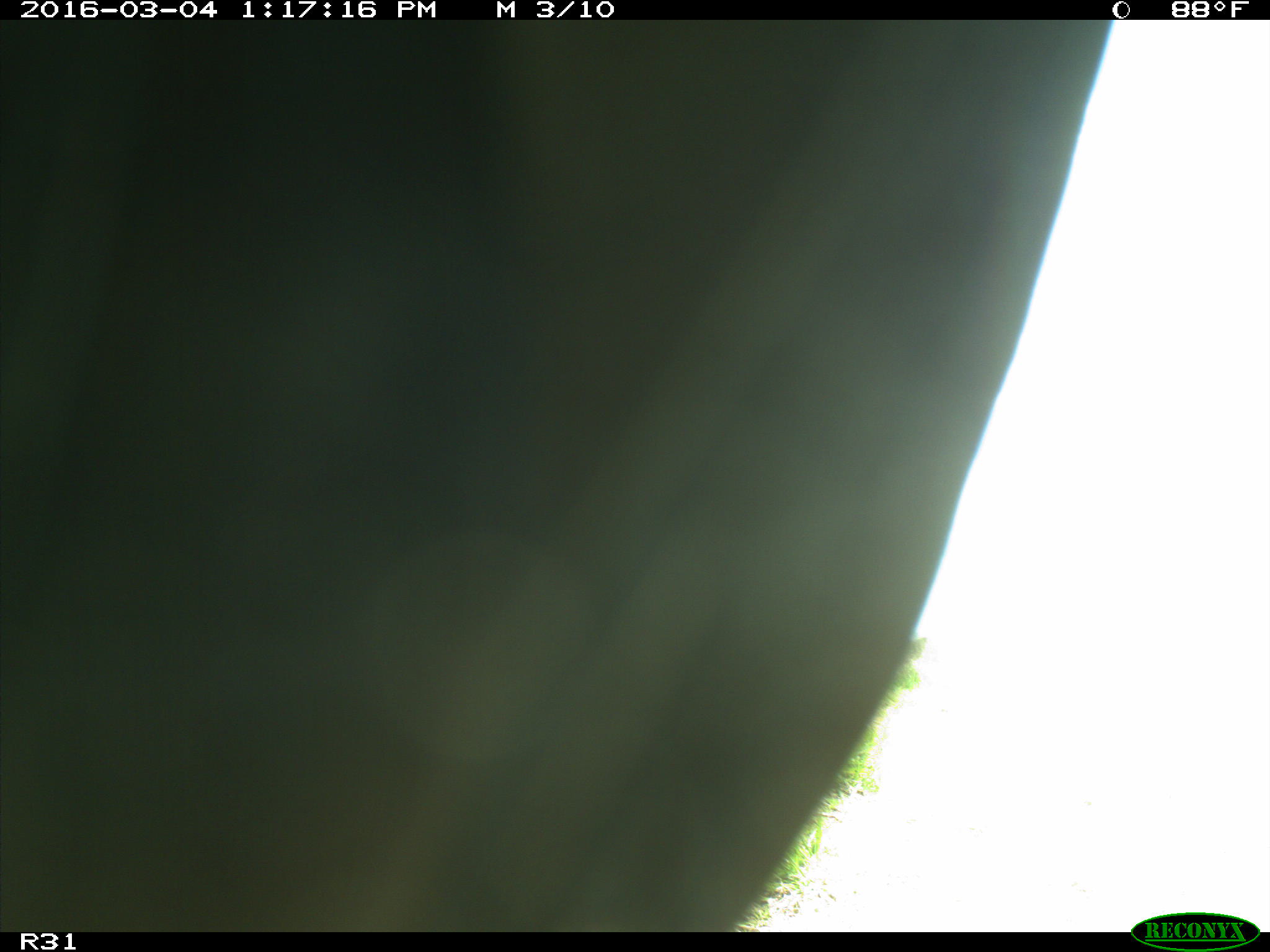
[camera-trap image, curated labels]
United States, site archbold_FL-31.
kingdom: Animalia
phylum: Chordata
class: Aves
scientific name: Aves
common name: birds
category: unidentified bird